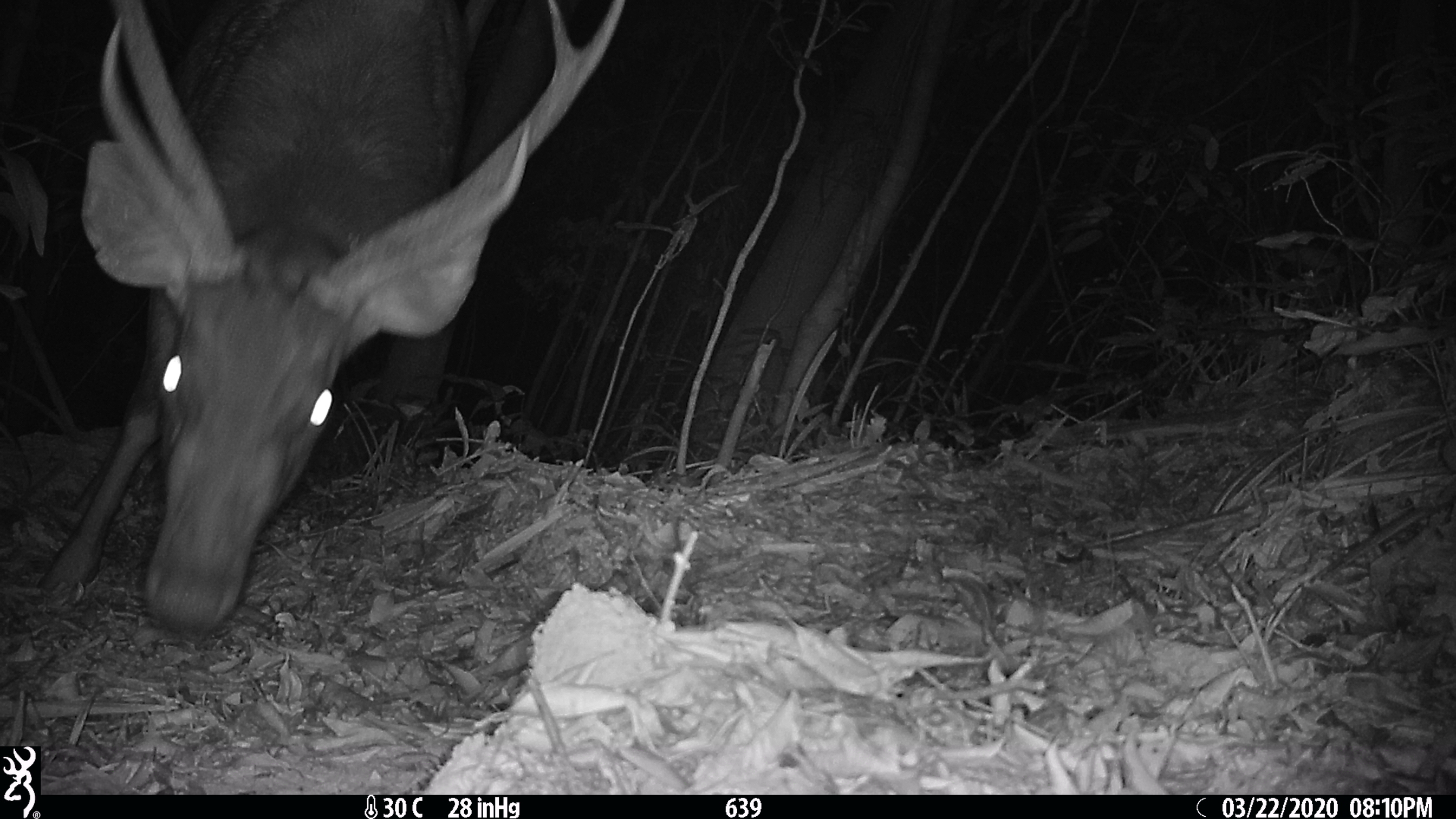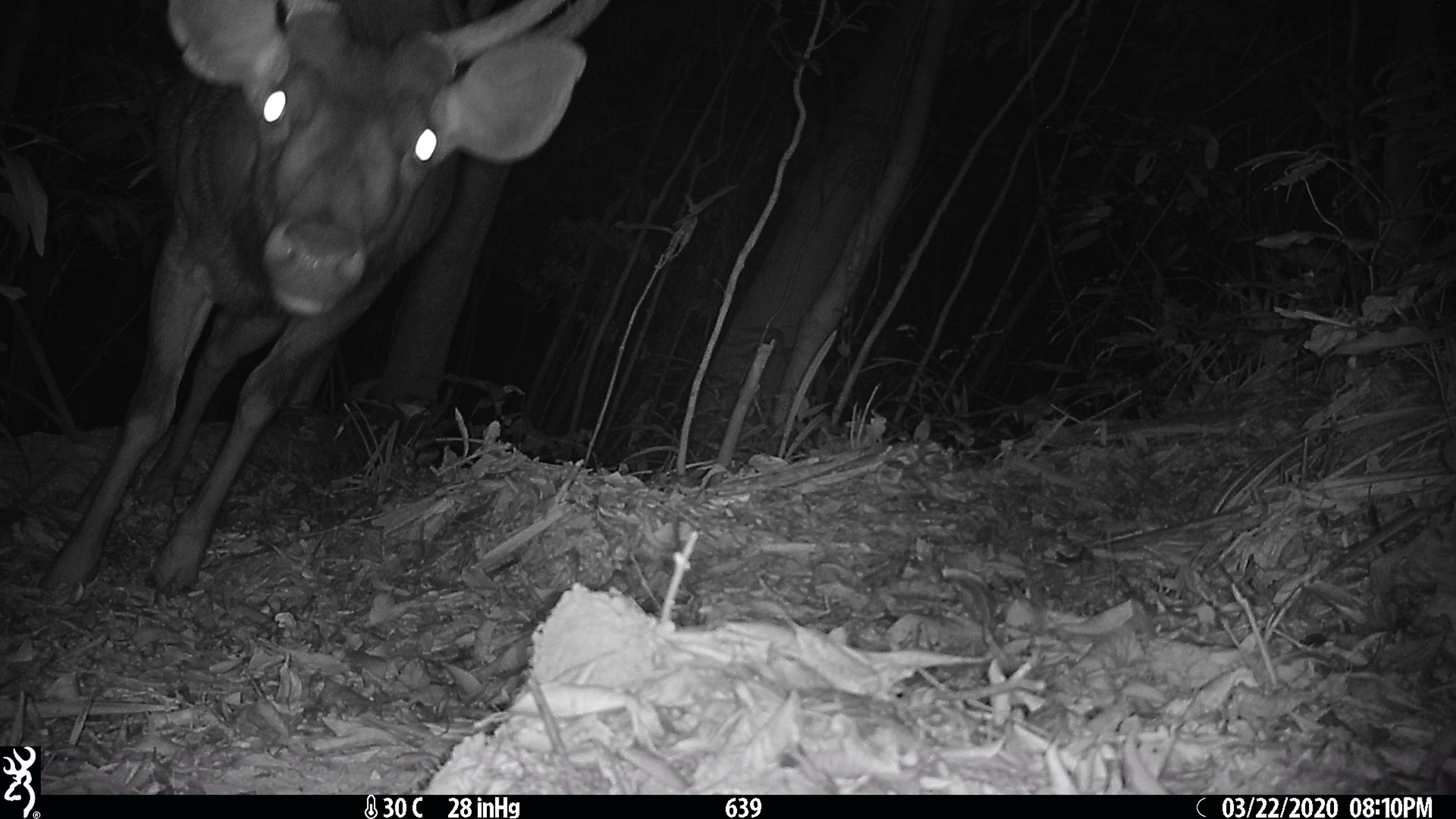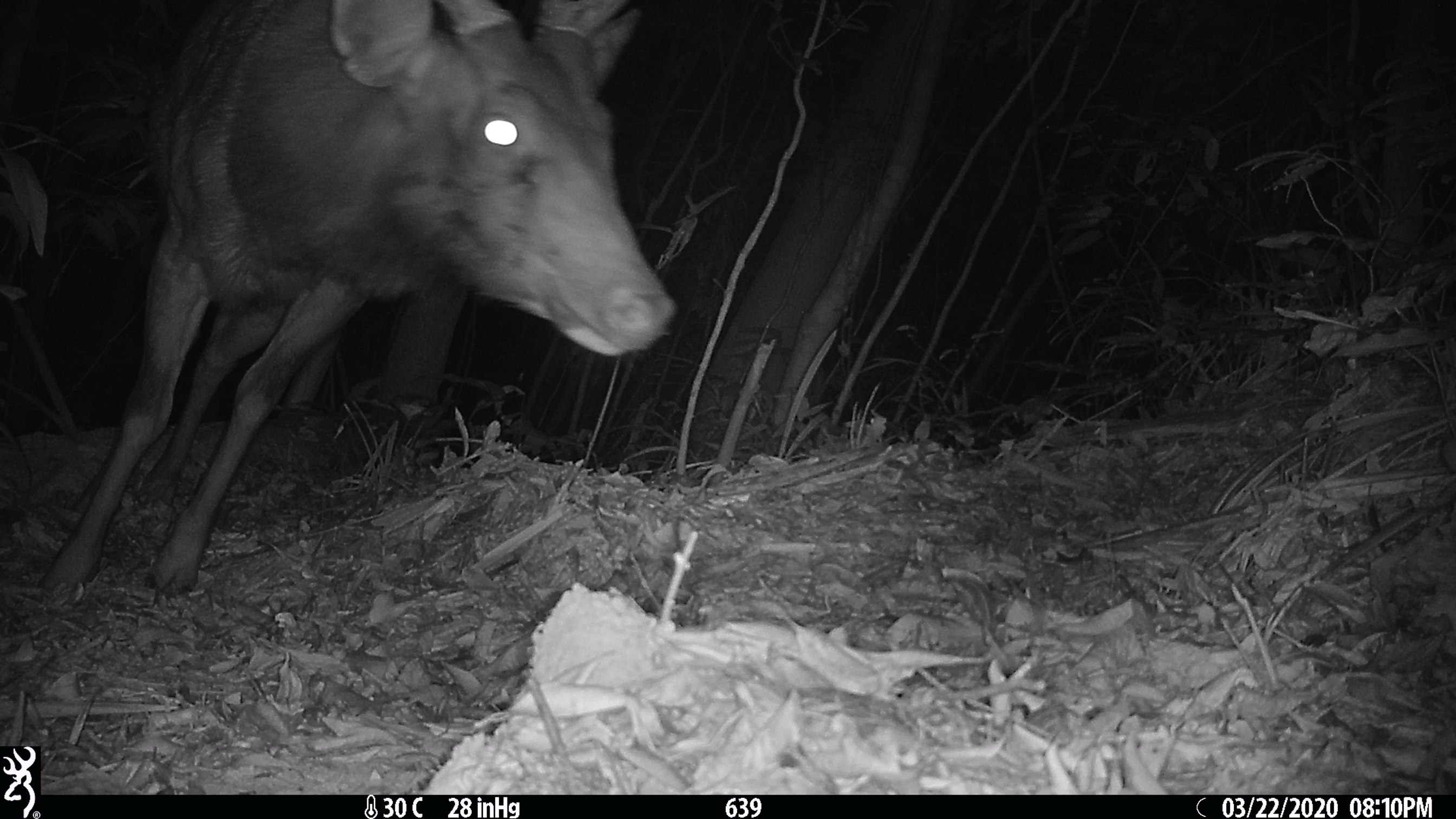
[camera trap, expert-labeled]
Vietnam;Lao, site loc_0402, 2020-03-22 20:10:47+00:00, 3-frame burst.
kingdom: Animalia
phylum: Chordata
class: Mammalia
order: Artiodactyla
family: Cervidae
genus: Rusa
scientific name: Rusa unicolor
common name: sambar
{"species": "sambar (Rusa unicolor)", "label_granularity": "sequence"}